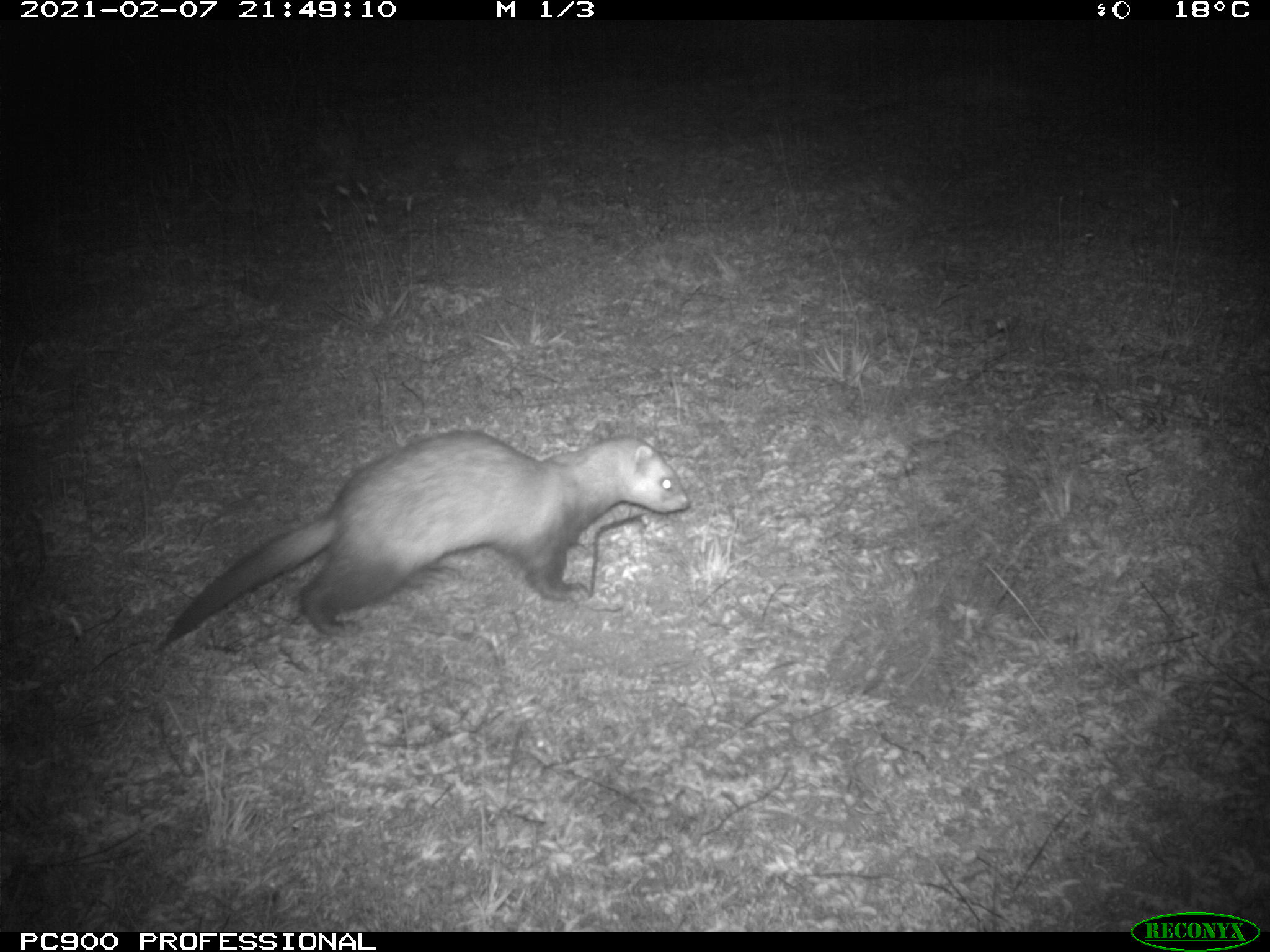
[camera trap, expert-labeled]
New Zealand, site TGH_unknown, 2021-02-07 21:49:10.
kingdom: Animalia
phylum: Chordata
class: Mammalia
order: Carnivora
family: Mustelidae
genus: Mustela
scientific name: Mustela furo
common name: ferret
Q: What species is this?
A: Ferret (Mustela furo).